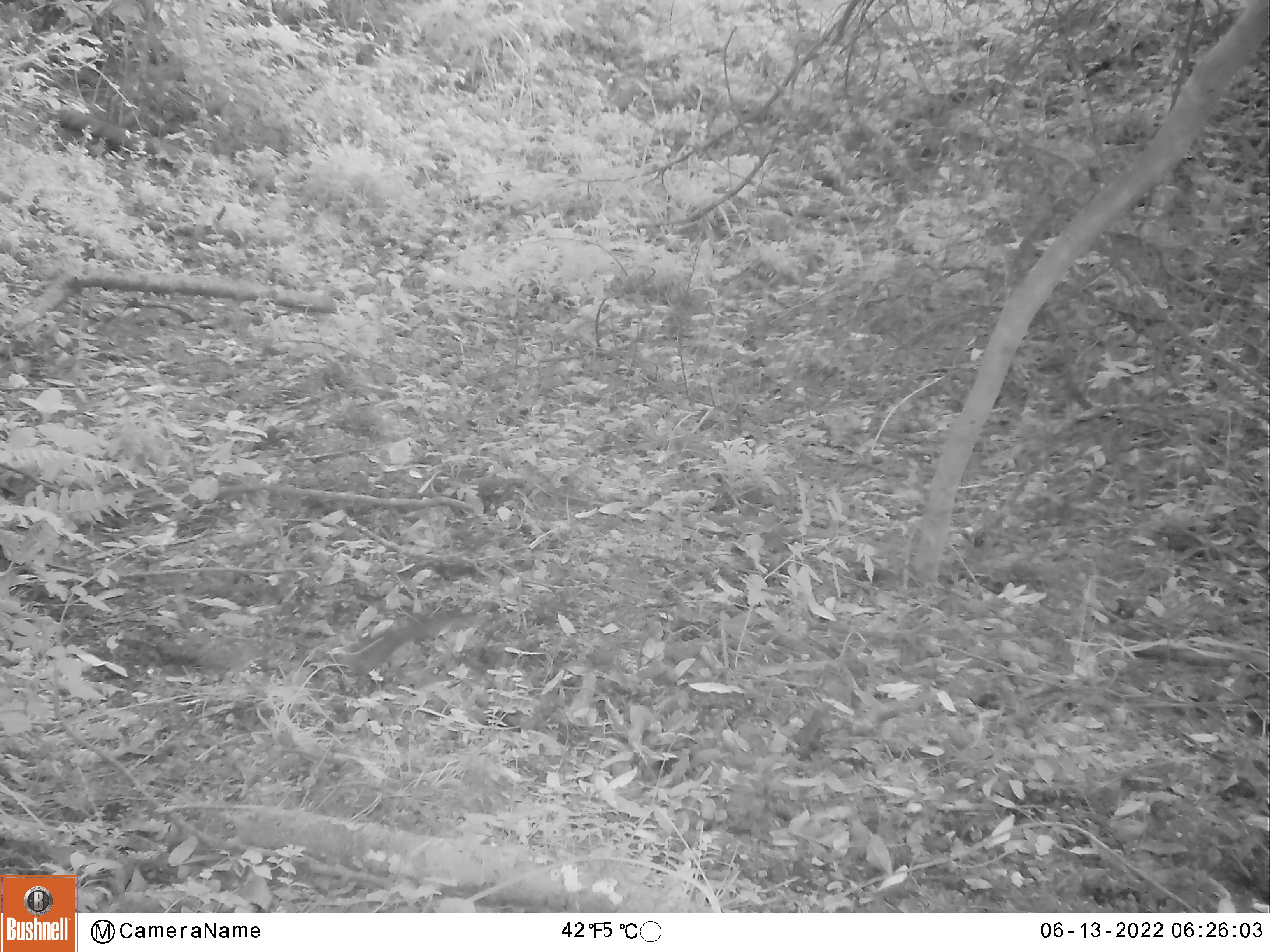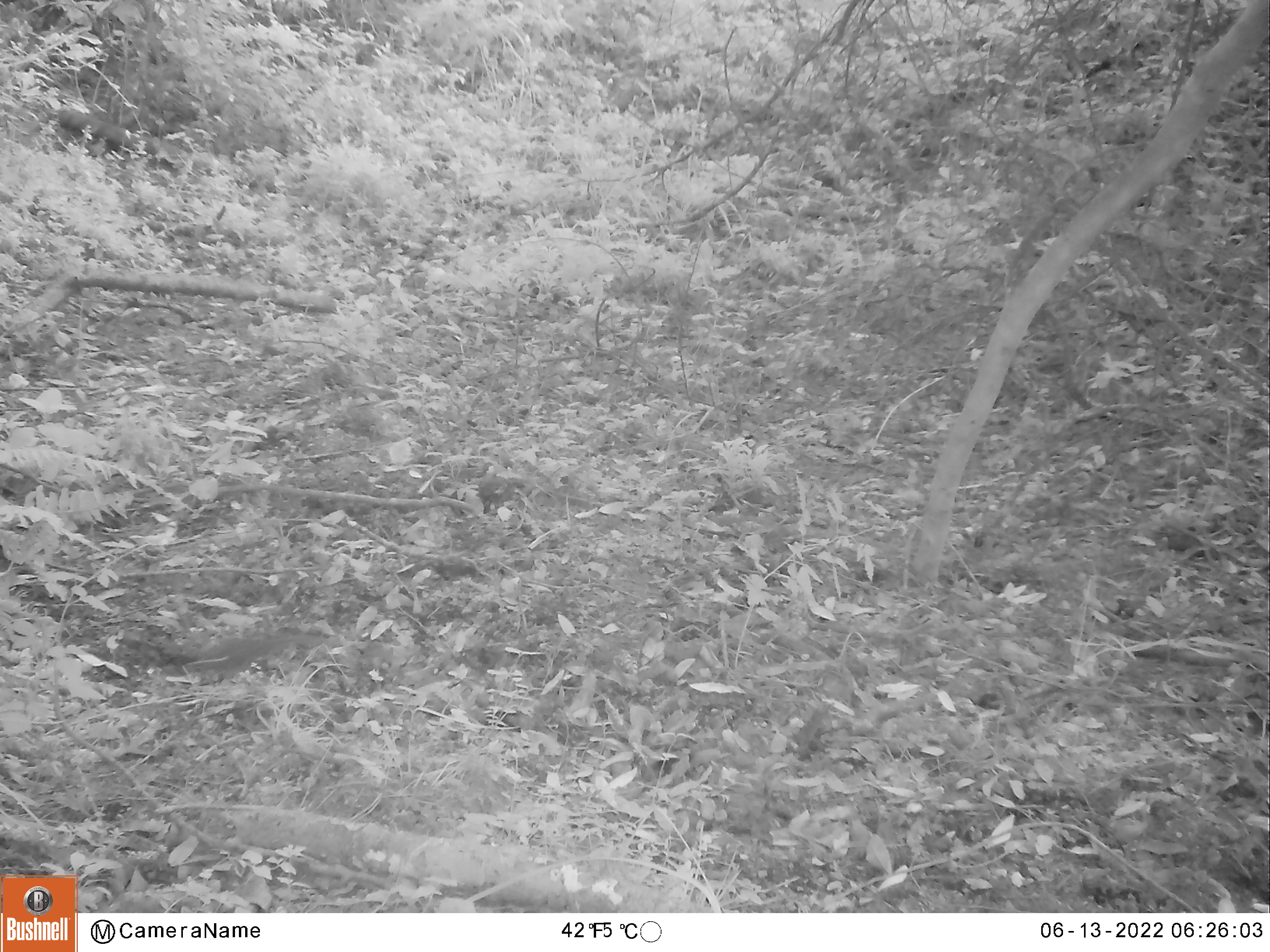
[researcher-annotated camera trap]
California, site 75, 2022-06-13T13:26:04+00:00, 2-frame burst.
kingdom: Animalia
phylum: Chordata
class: Mammalia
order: Rodentia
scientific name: Rodentia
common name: mouse or rat